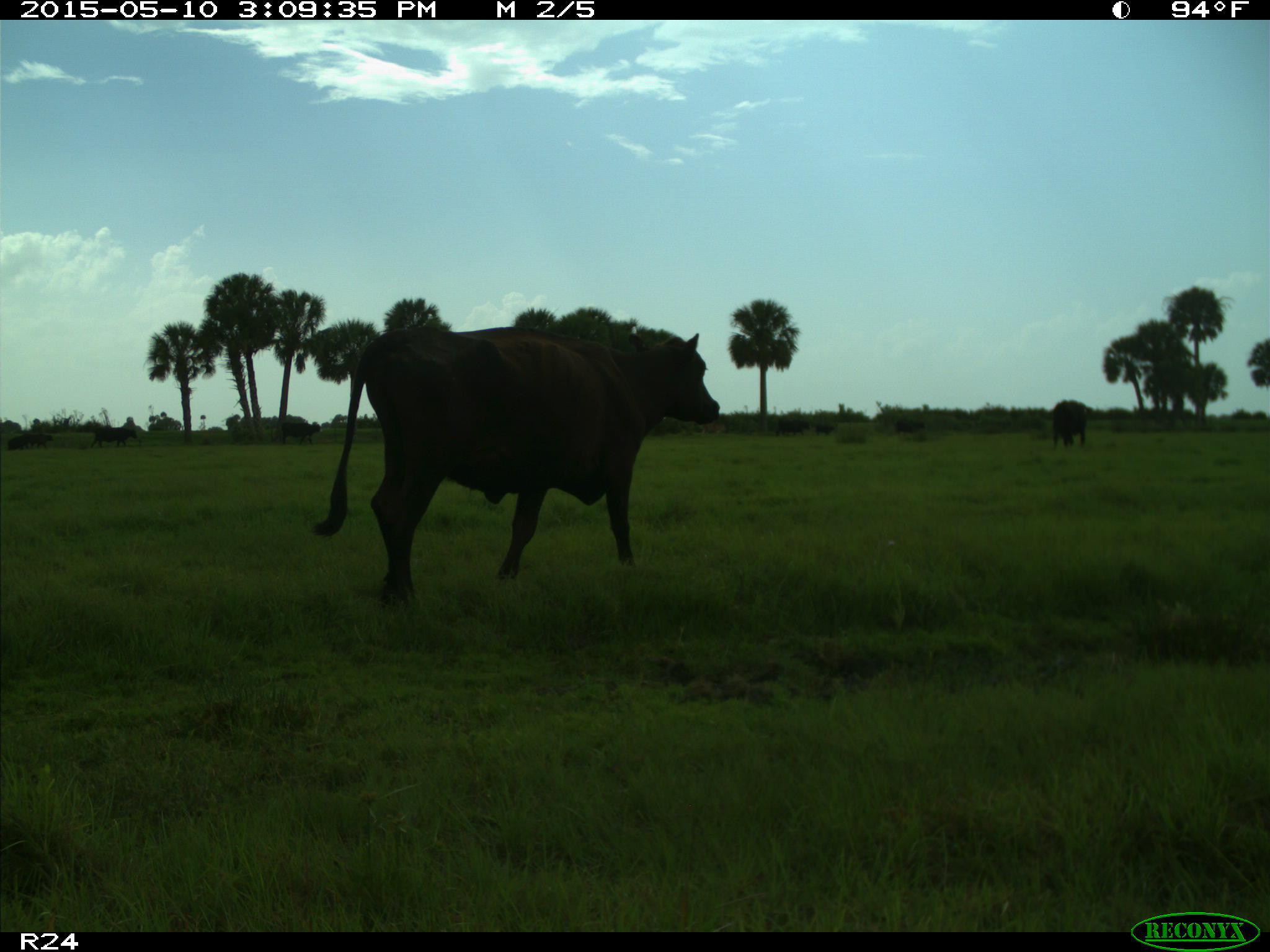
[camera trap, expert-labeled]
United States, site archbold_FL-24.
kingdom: Animalia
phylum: Chordata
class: Mammalia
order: Artiodactyla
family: Bovidae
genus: Bos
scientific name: Bos taurus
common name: domestic cow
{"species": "Bos taurus (domestic cow)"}